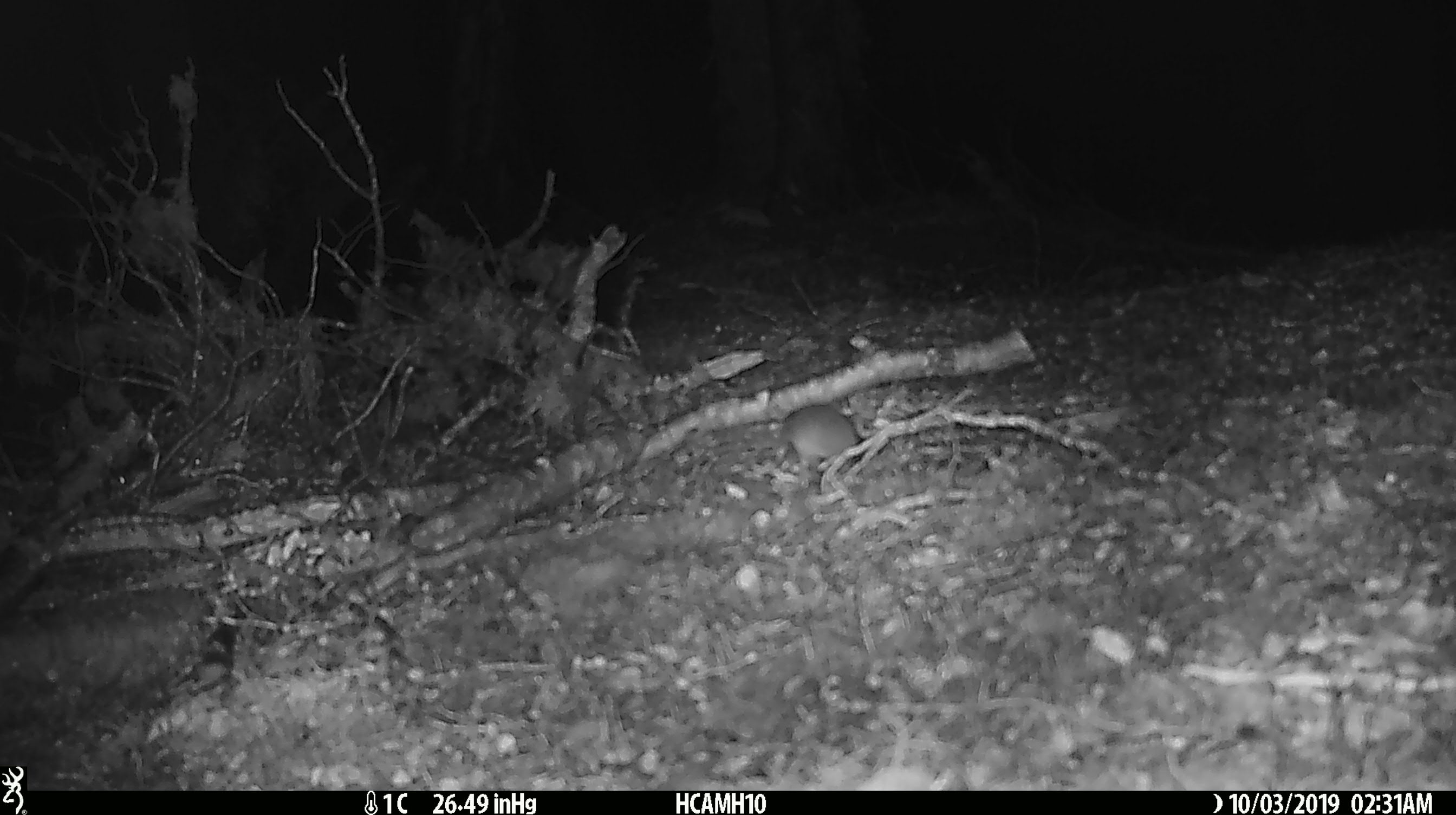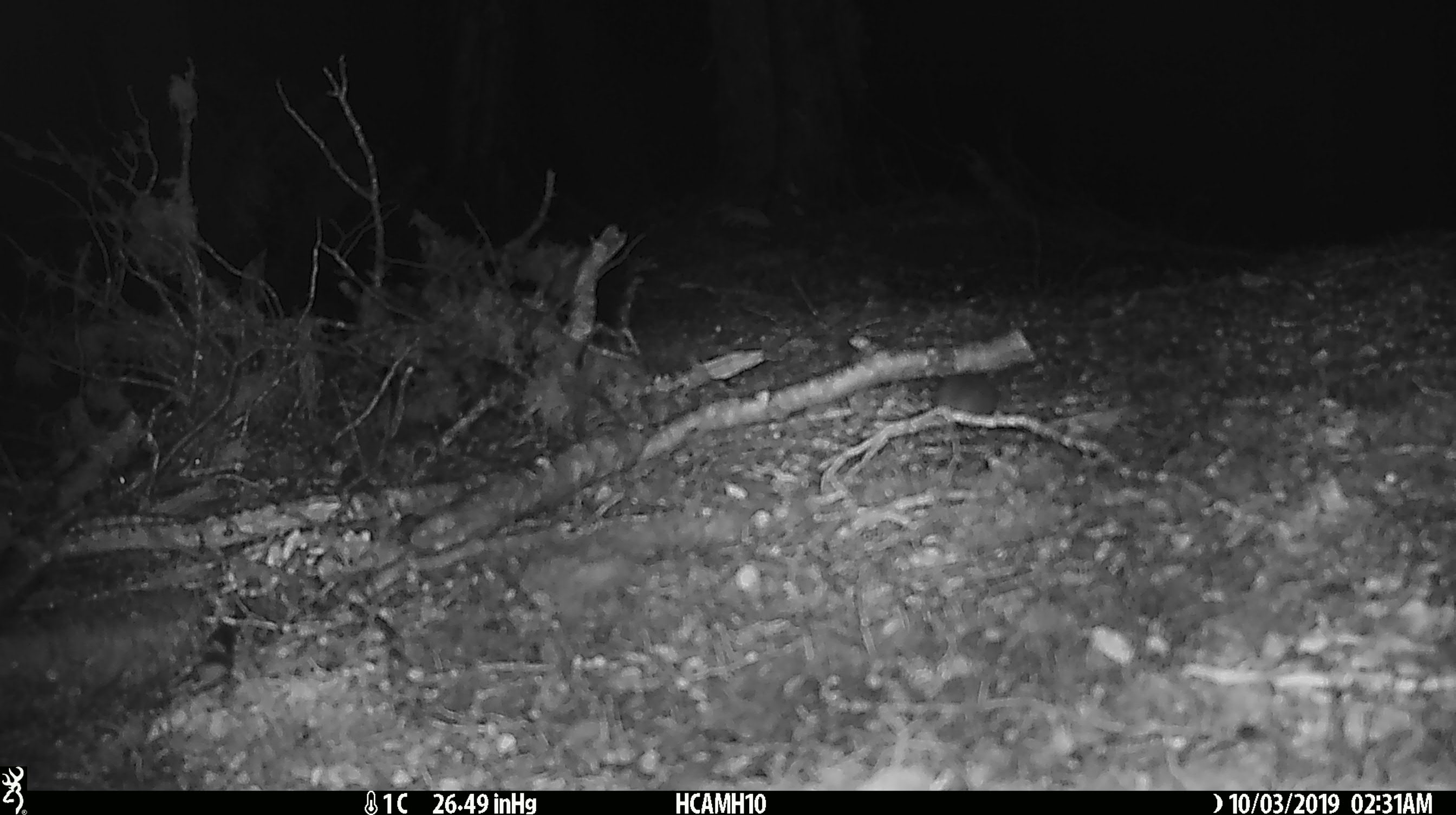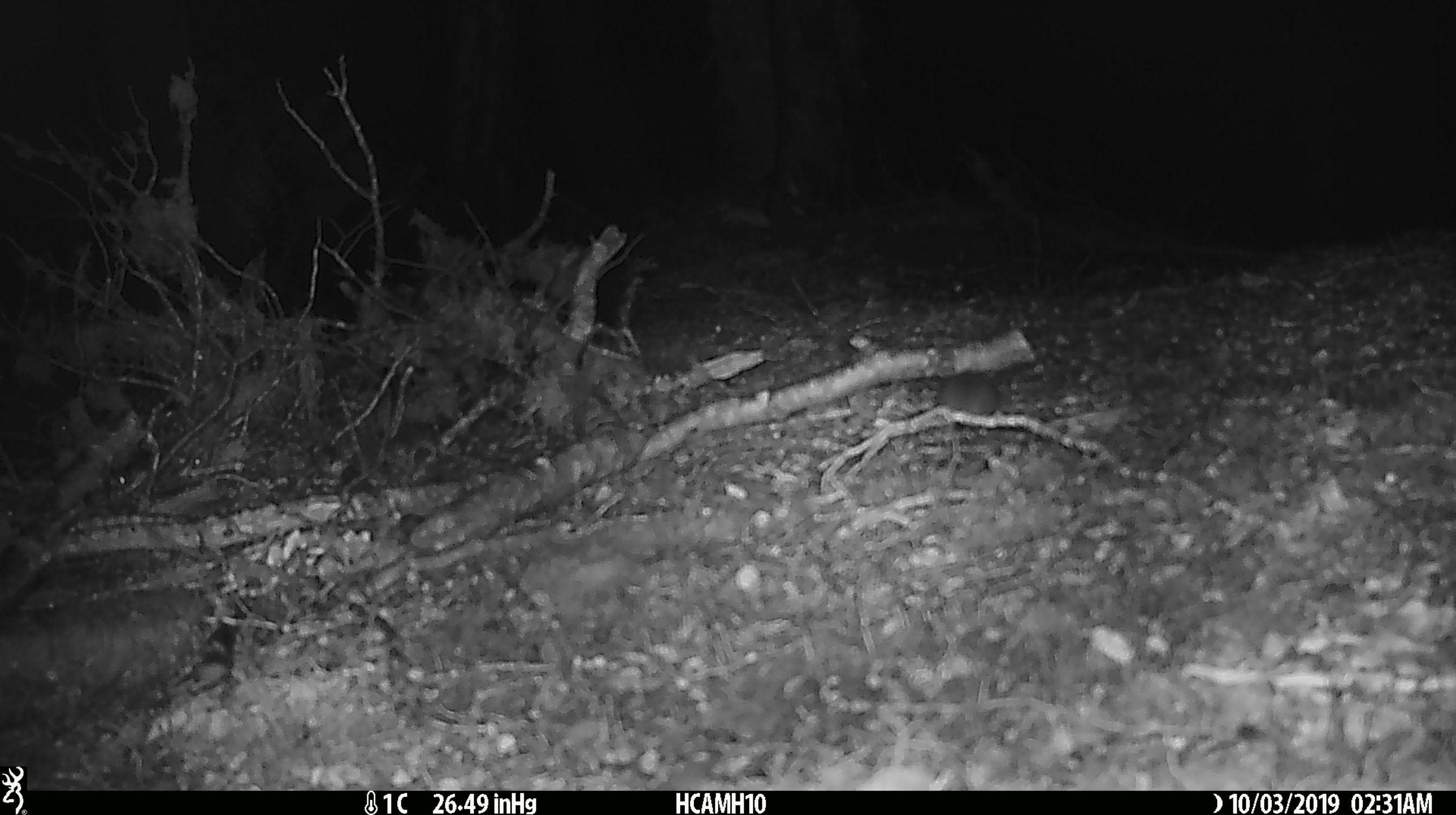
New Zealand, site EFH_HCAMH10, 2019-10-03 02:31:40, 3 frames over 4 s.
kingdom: Animalia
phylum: Chordata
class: Mammalia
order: Rodentia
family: Muridae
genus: Mus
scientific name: Mus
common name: mouse